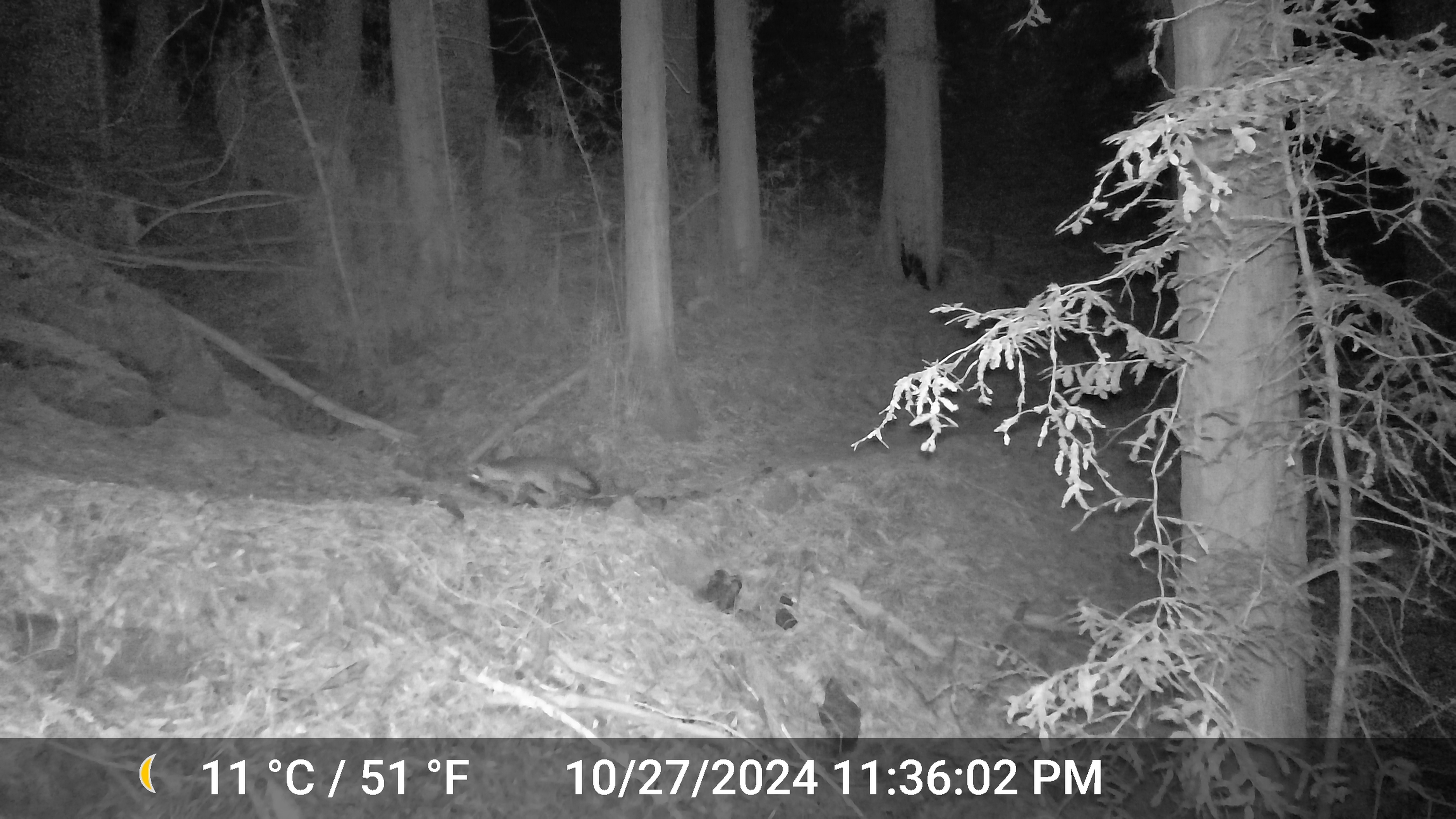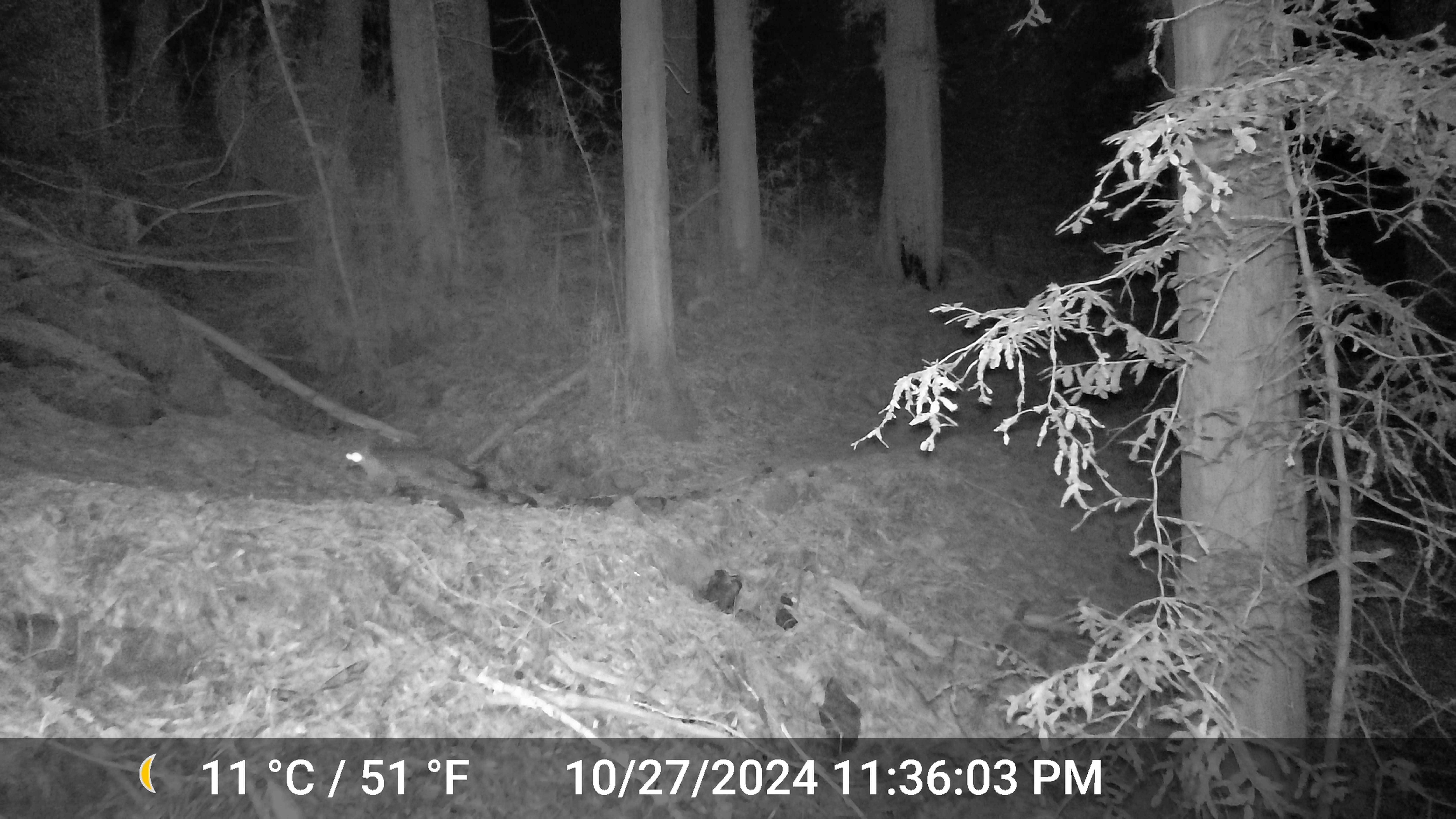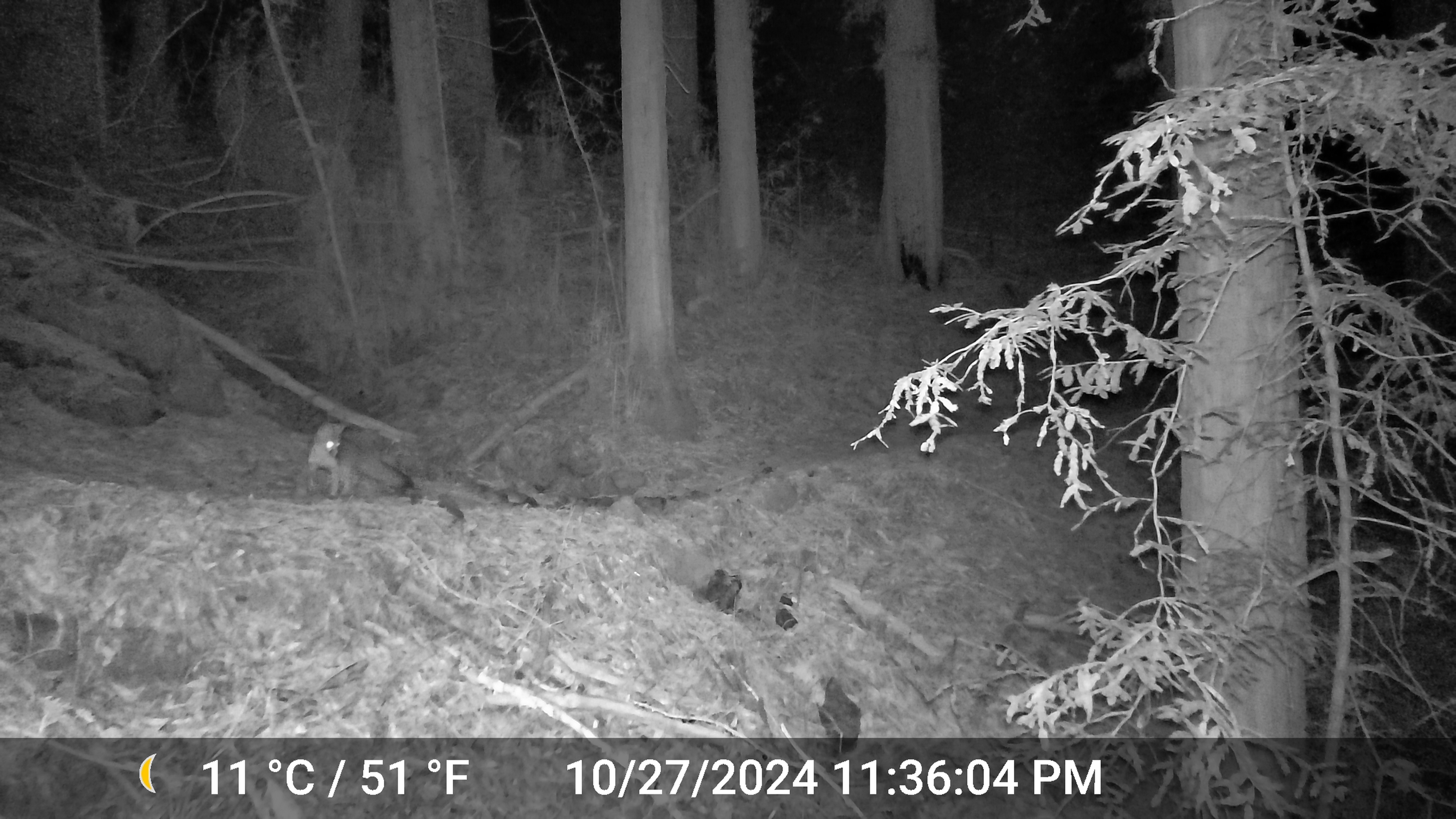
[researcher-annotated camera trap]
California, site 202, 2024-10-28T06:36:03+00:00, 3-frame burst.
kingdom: Animalia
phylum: Chordata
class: Mammalia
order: Carnivora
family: Canidae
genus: Urocyon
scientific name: Urocyon cinereoargenteus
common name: gray fox